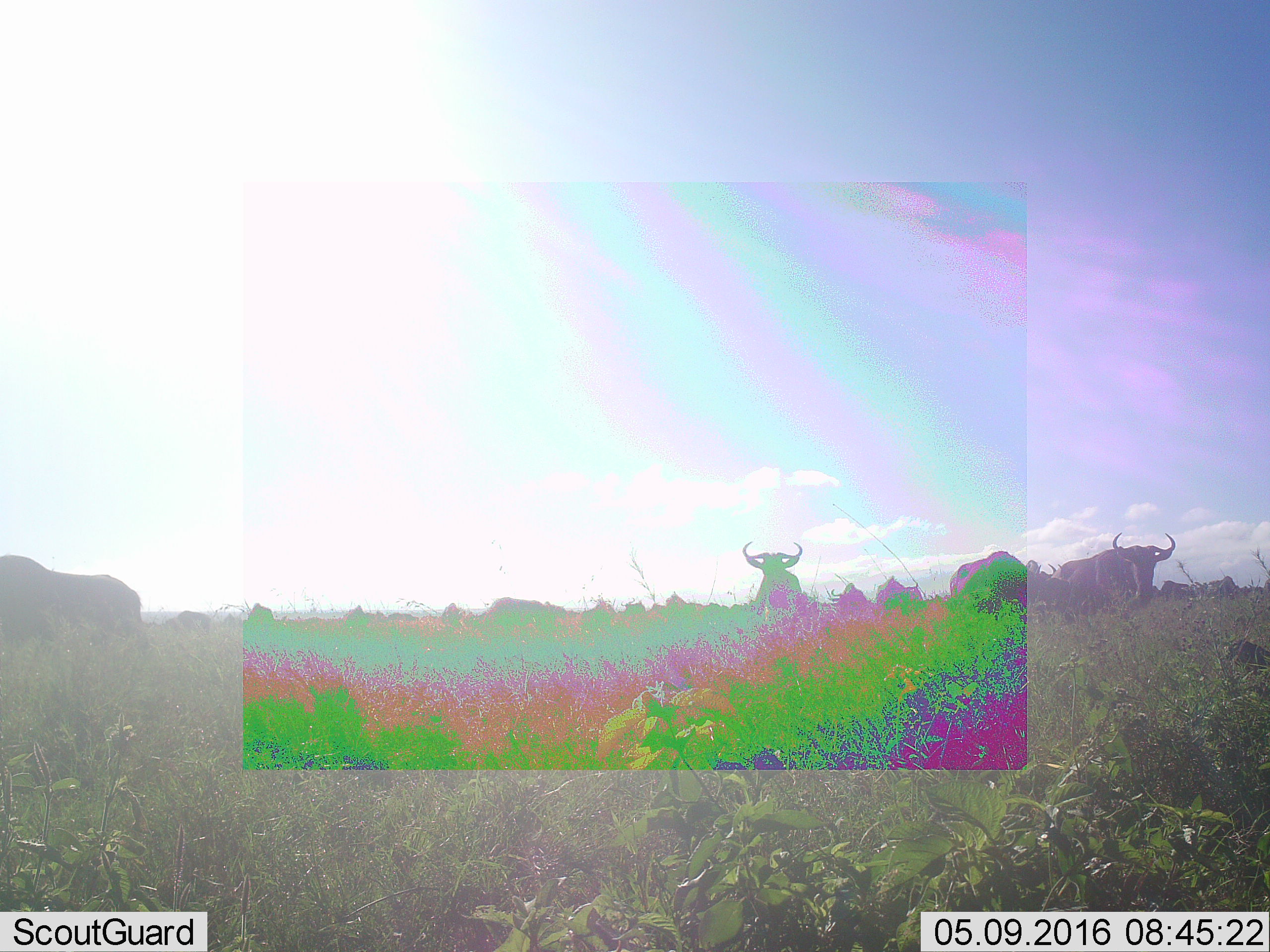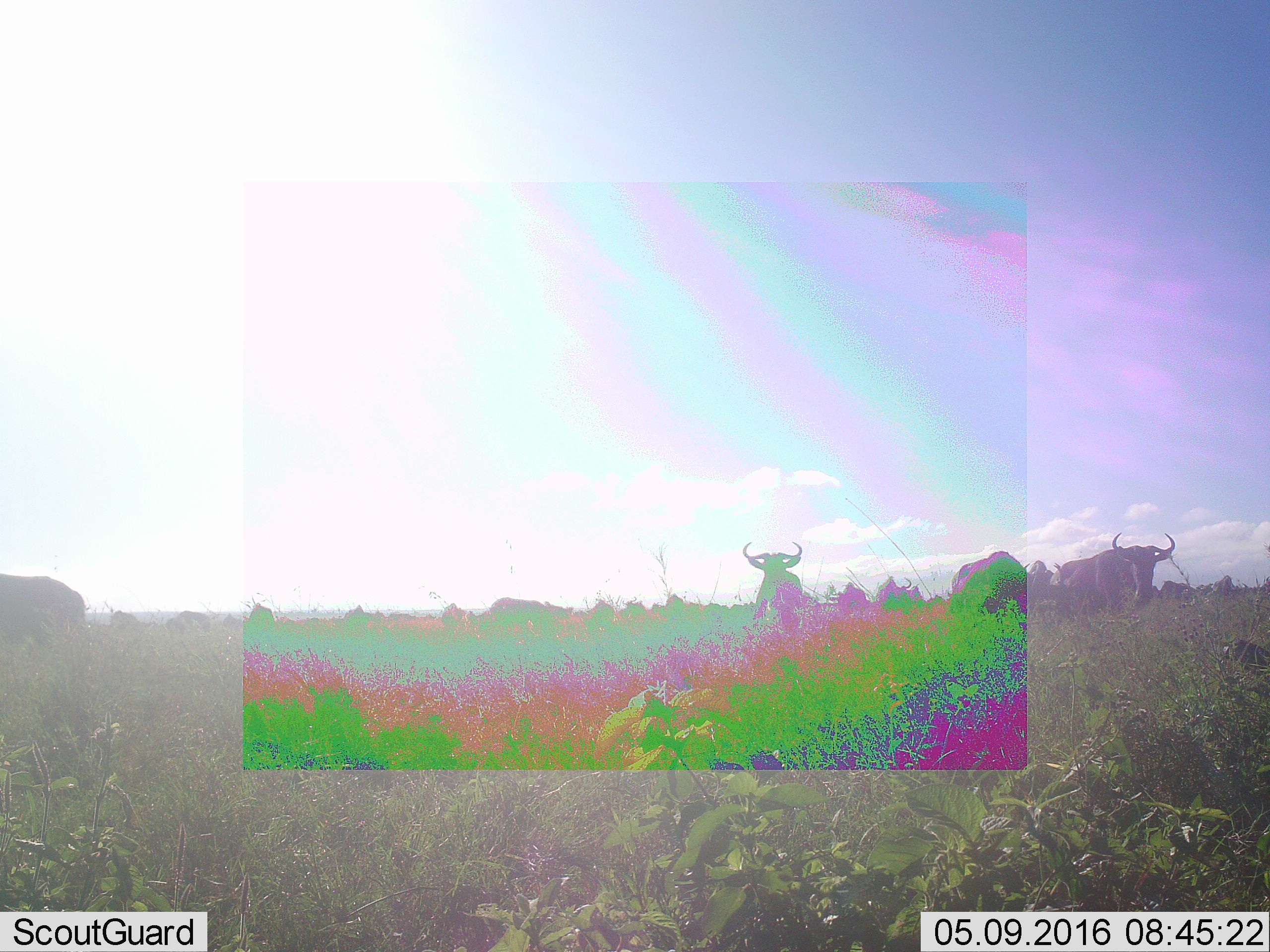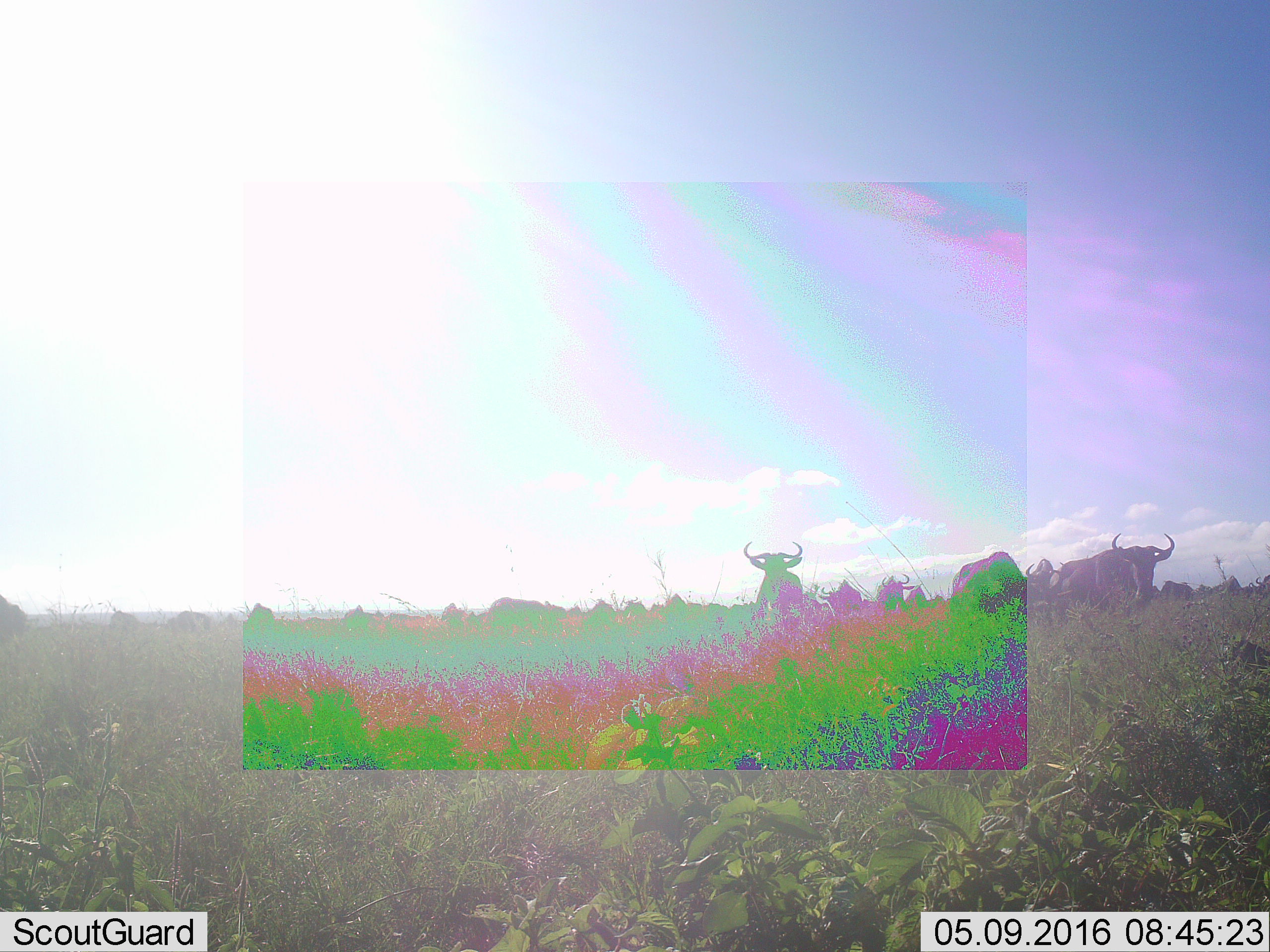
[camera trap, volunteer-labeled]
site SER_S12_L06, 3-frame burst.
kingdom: Animalia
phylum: Chordata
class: Mammalia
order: Artiodactyla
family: Bovidae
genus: Connochaetes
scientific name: Connochaetes taurinus taurinus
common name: blue wildebeest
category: wildebeestblue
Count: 11-50.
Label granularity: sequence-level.